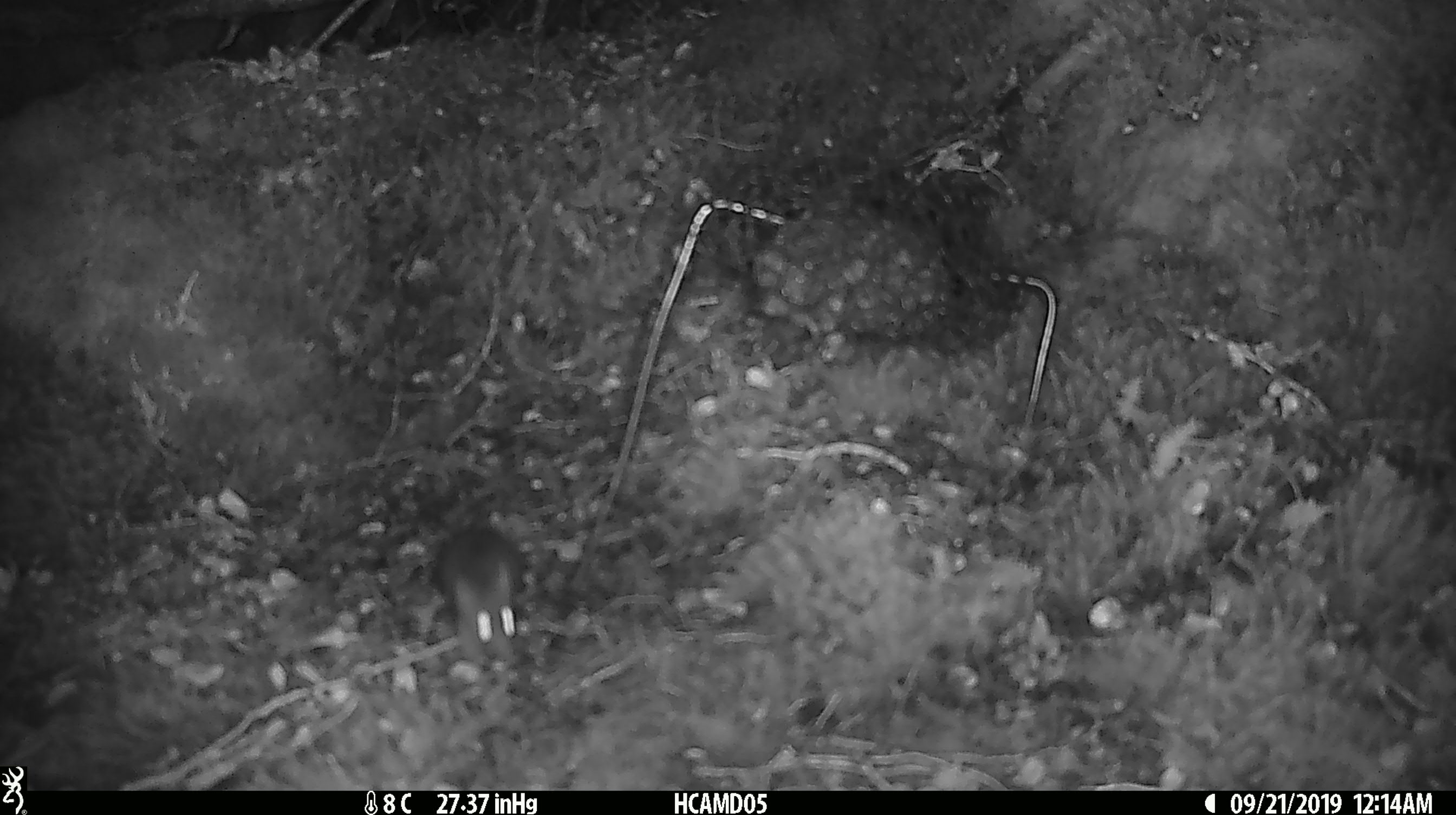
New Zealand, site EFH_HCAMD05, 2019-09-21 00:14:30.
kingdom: Animalia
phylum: Chordata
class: Mammalia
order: Rodentia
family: Muridae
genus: Mus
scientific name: Mus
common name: mouse